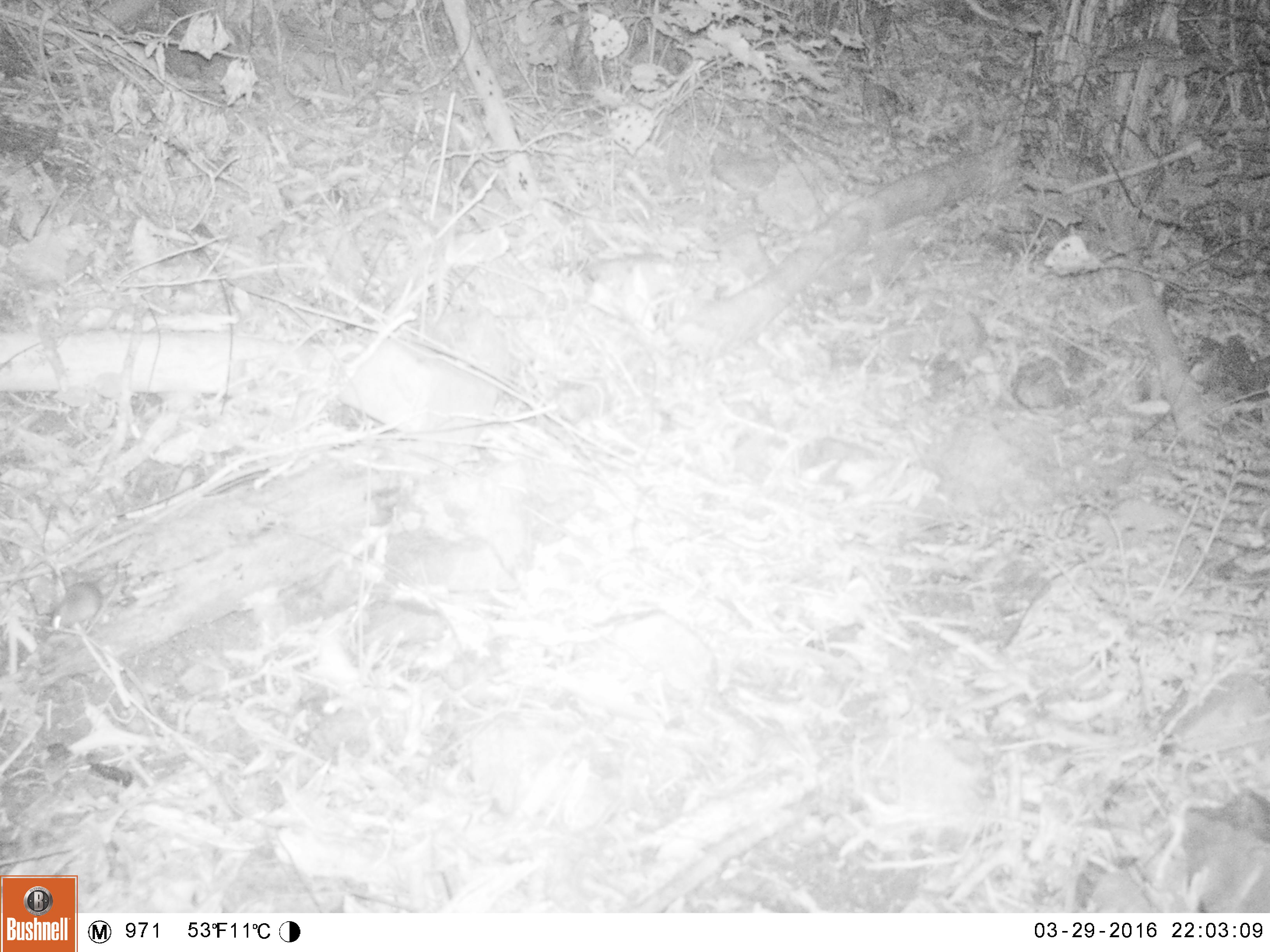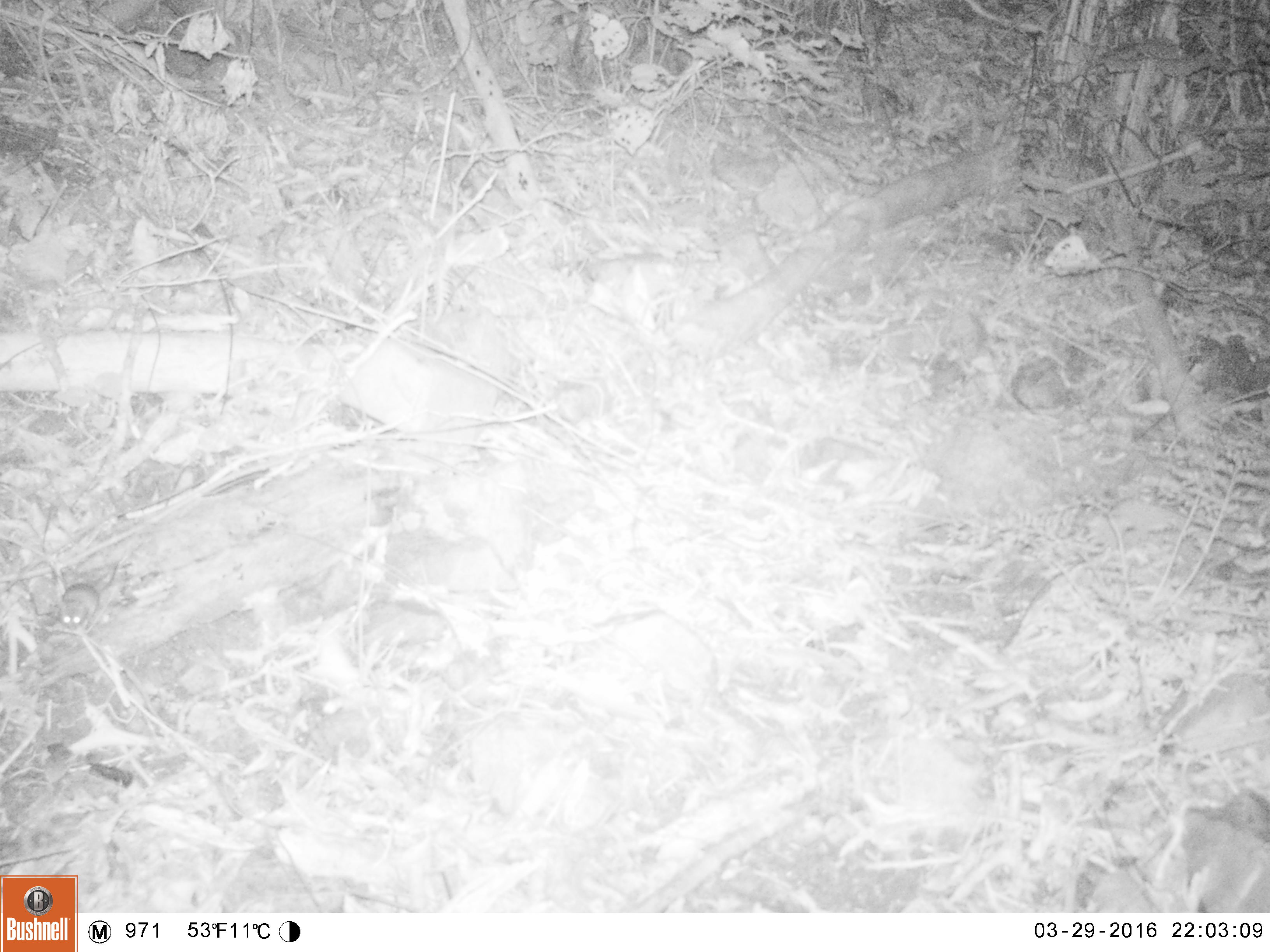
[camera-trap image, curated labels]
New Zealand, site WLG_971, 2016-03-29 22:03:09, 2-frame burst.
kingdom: Animalia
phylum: Chordata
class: Mammalia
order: Rodentia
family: Muridae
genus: Mus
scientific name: Mus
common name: mouse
Mouse (Mus).